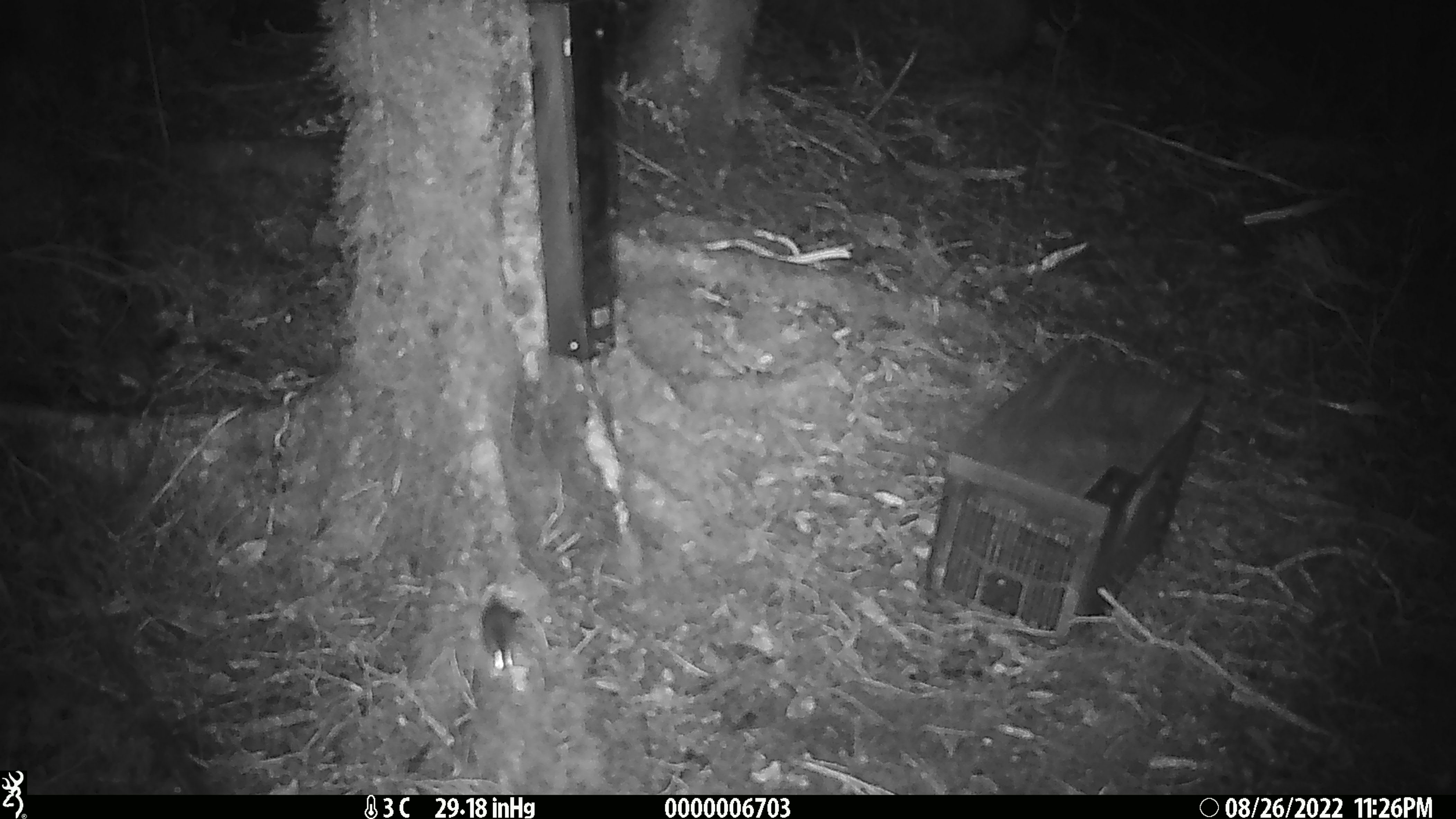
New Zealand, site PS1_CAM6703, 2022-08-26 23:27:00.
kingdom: Animalia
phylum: Chordata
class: Mammalia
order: Rodentia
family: Muridae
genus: Mus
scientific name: Mus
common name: mouse